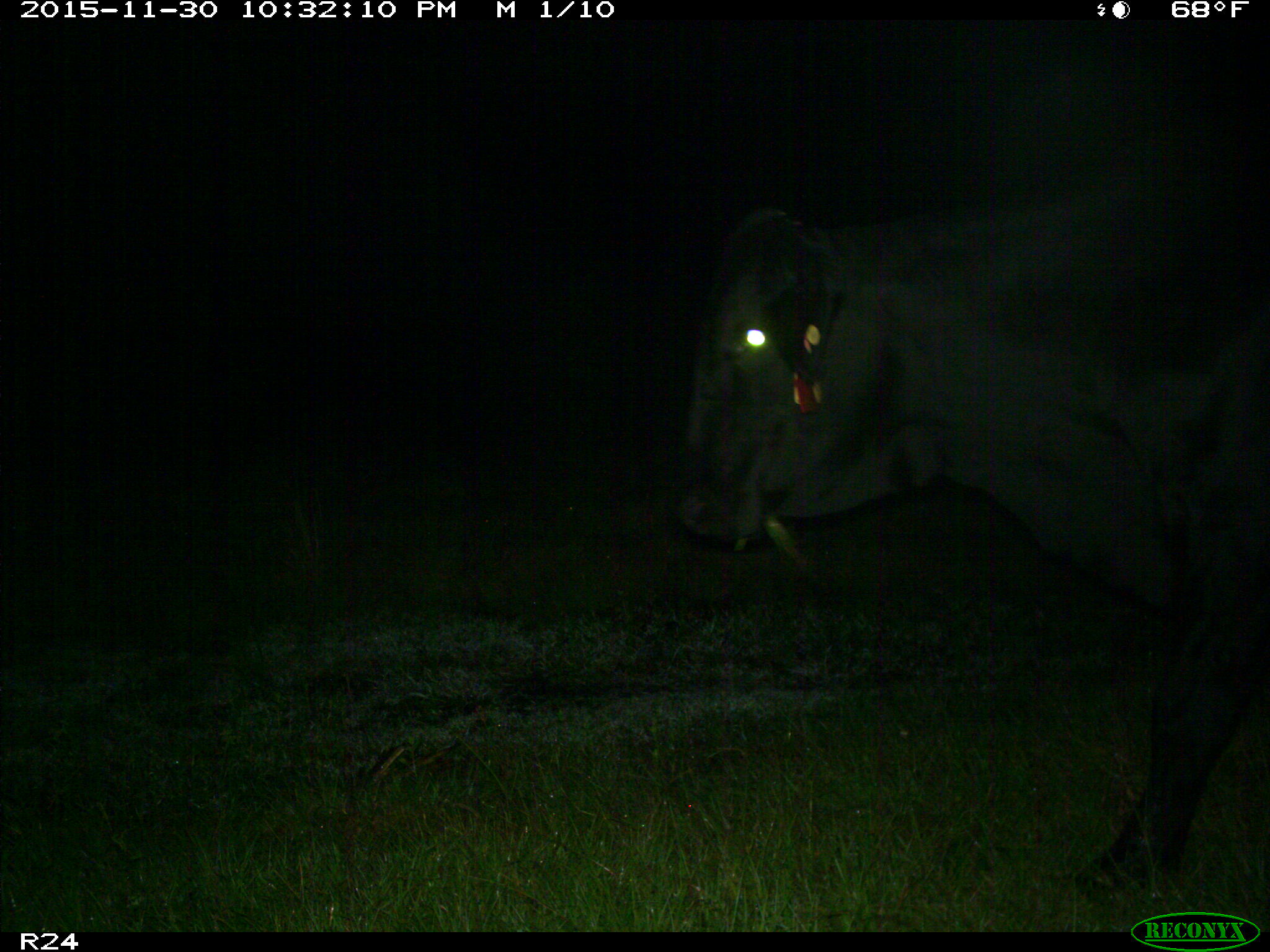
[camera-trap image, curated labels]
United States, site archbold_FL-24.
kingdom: Animalia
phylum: Chordata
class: Mammalia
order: Artiodactyla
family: Bovidae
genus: Bos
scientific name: Bos taurus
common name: domestic cow